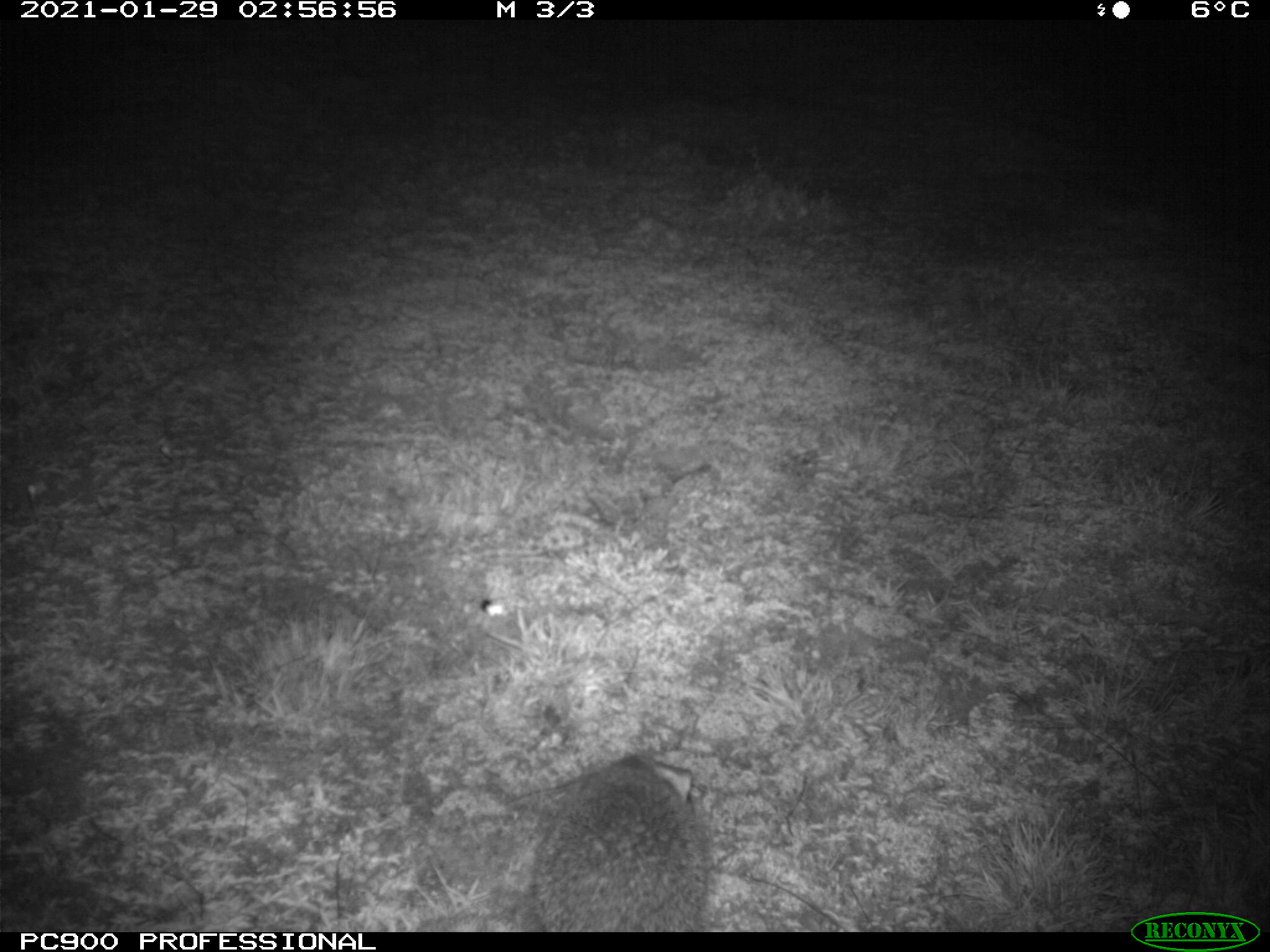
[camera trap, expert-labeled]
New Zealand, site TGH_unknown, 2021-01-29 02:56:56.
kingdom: Animalia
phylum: Chordata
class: Mammalia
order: Eulipotyphla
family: Erinaceidae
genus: Erinaceus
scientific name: Erinaceus europaeus europaeus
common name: european hedgehog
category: hedgehog